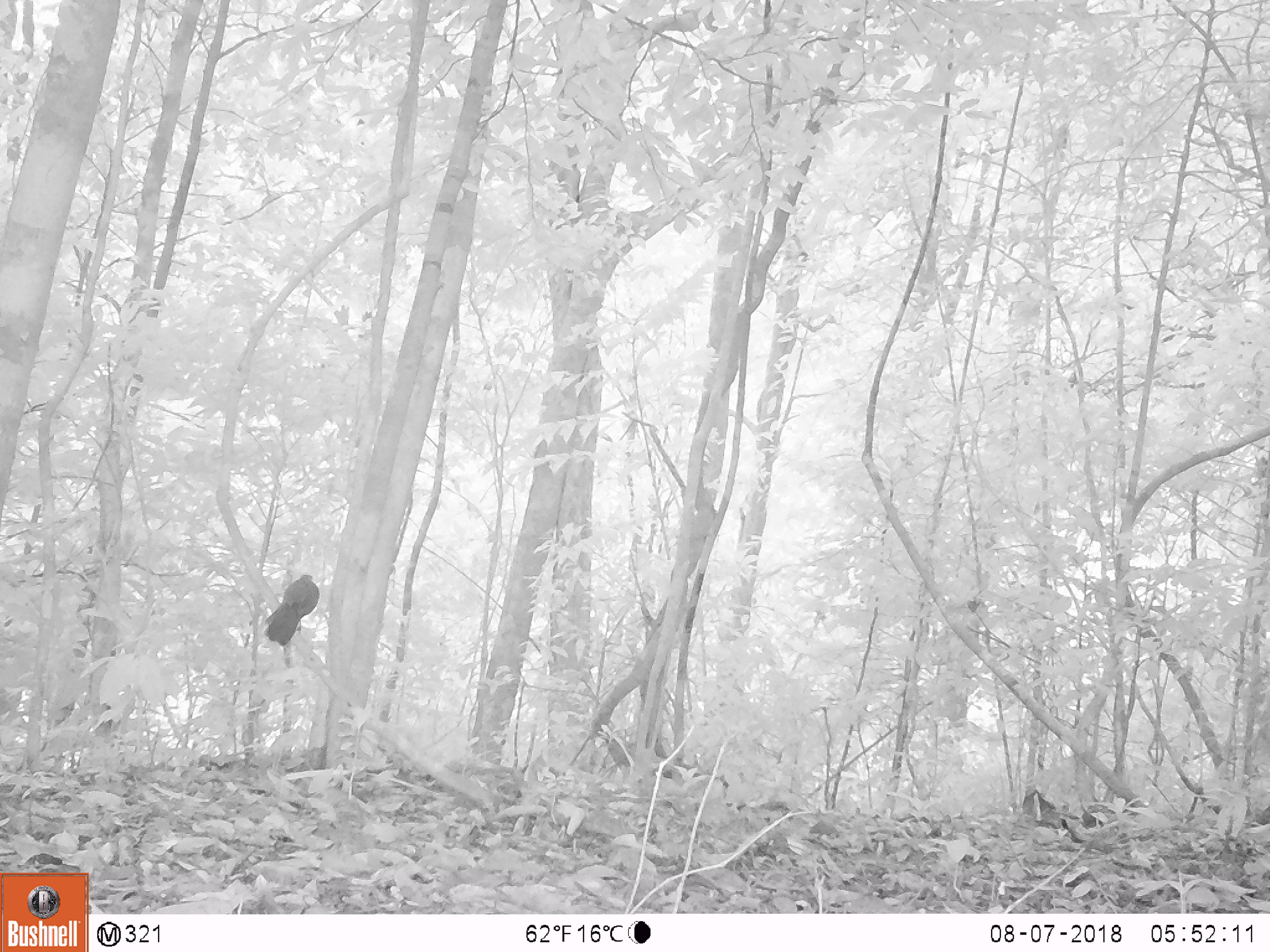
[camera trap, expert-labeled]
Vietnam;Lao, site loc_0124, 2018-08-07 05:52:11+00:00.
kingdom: Animalia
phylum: Chordata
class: Aves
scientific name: Aves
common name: bird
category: unidentified bird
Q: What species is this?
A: Unidentified bird (bird) (Aves).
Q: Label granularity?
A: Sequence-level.